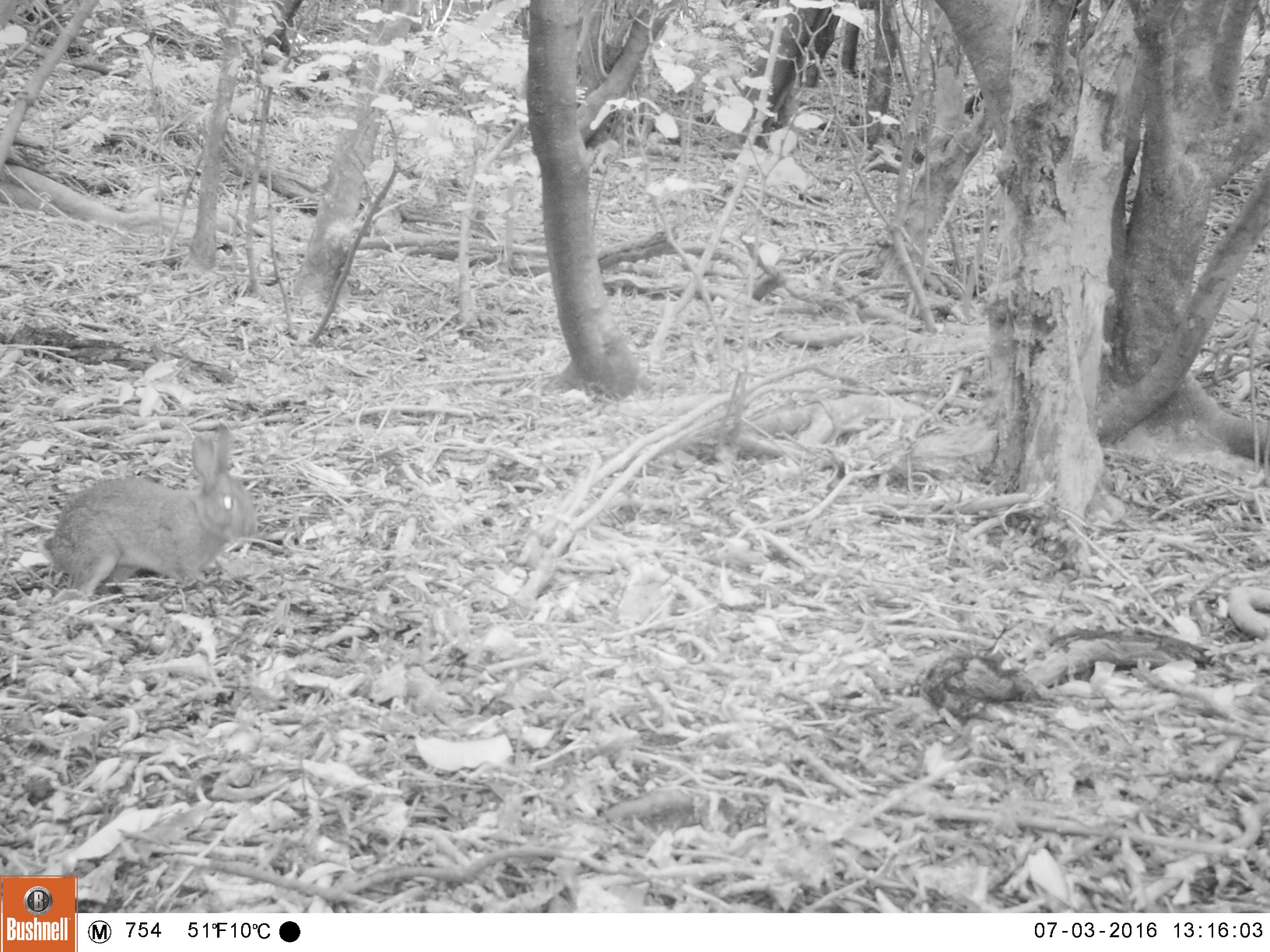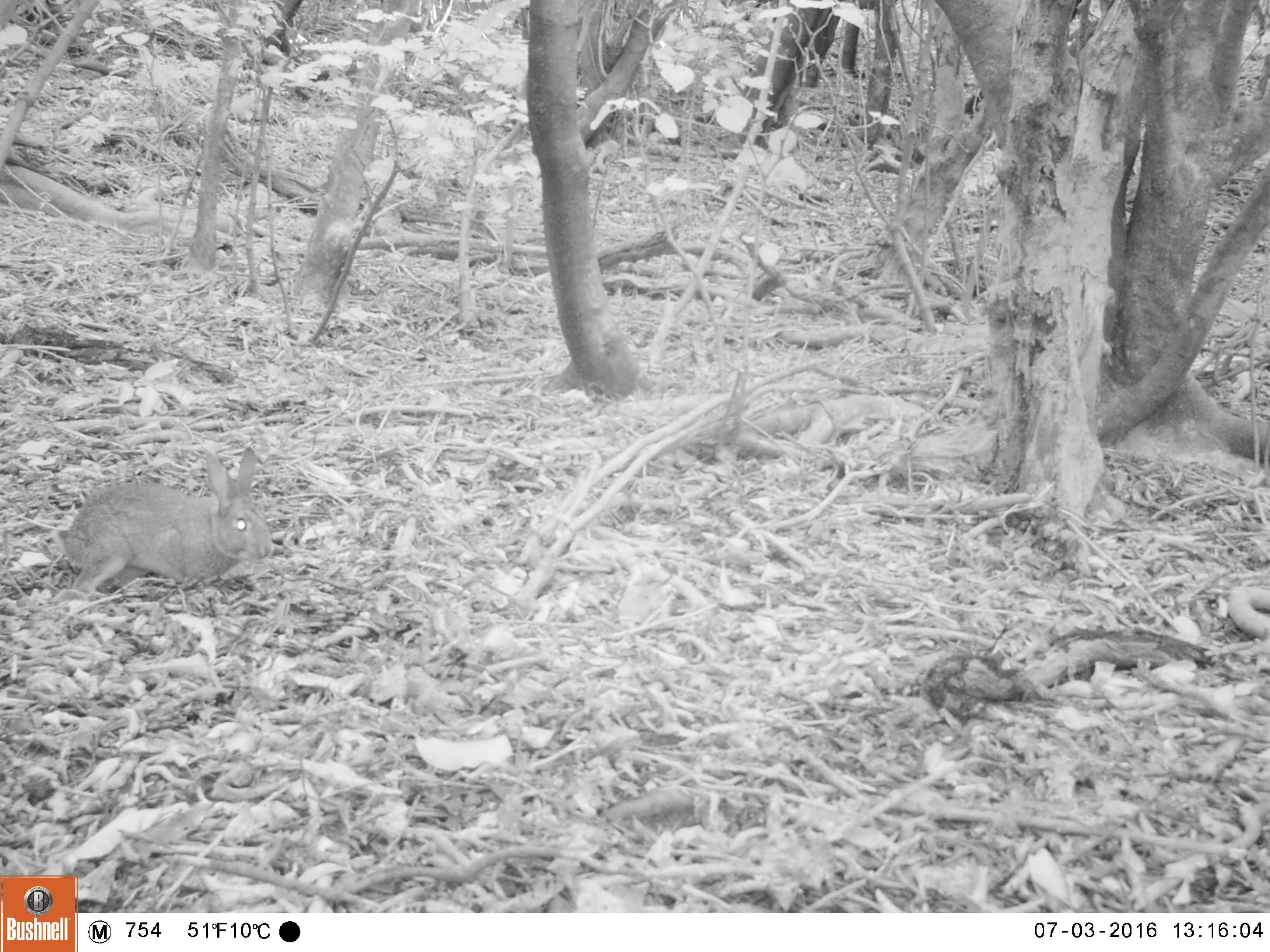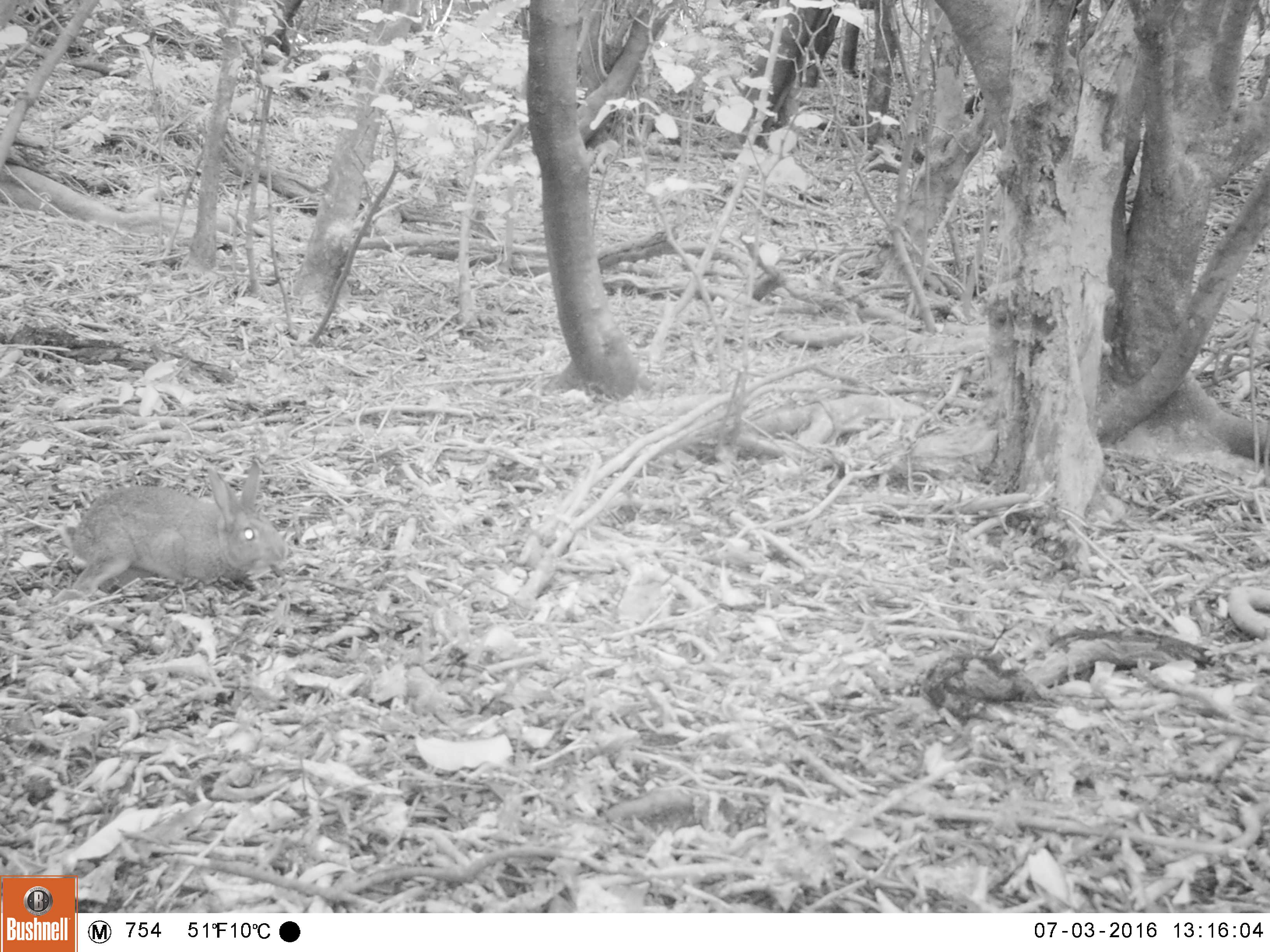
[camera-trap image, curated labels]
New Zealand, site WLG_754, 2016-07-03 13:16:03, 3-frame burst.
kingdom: Animalia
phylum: Chordata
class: Mammalia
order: Lagomorpha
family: Leporidae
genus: Oryctolagus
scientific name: Oryctolagus cuniculus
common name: european rabbit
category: rabbit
Rabbit (european rabbit) (Oryctolagus cuniculus).